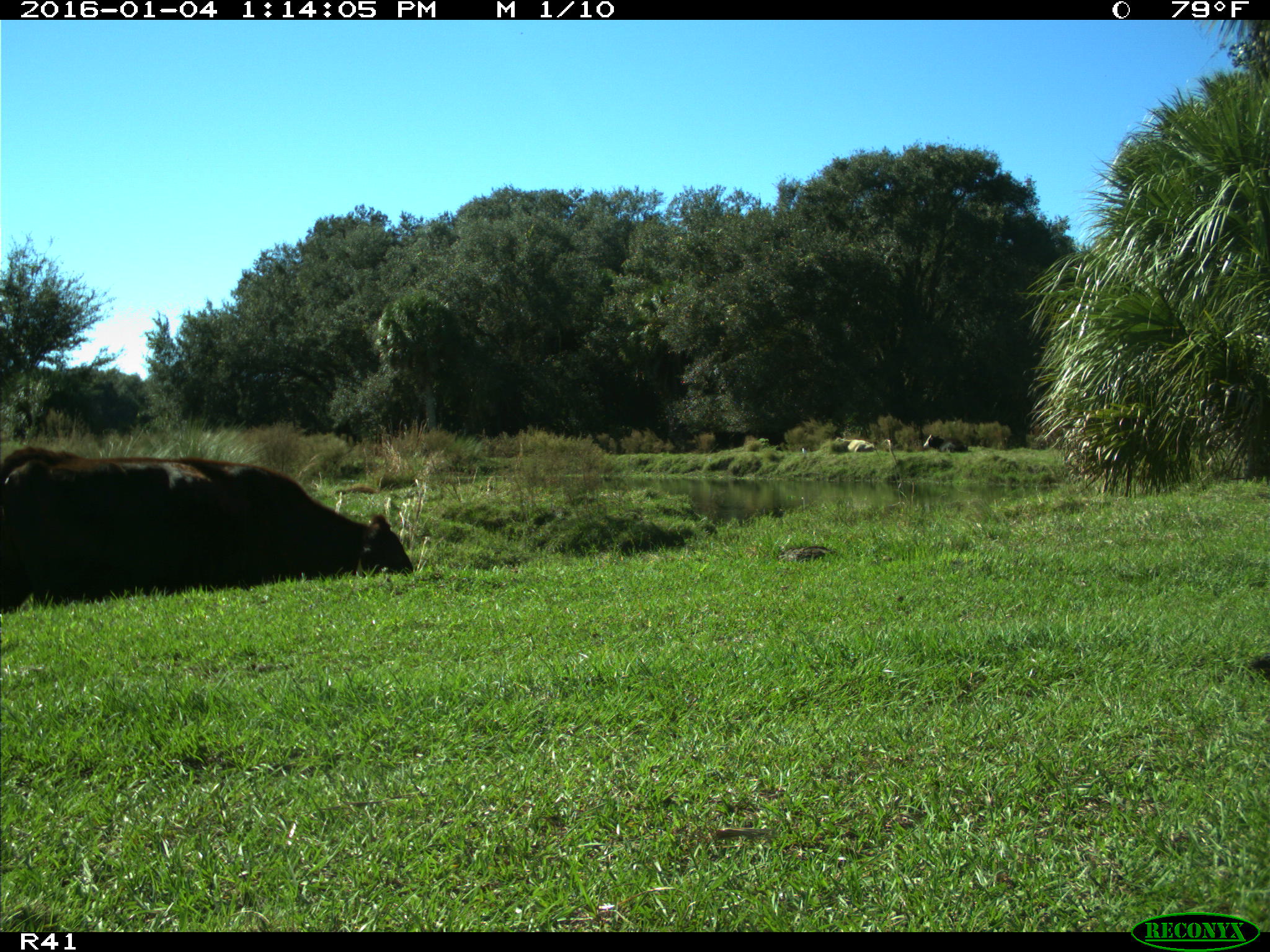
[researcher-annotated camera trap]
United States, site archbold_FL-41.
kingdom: Animalia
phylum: Chordata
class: Mammalia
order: Artiodactyla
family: Bovidae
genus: Bos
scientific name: Bos taurus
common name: domestic cow